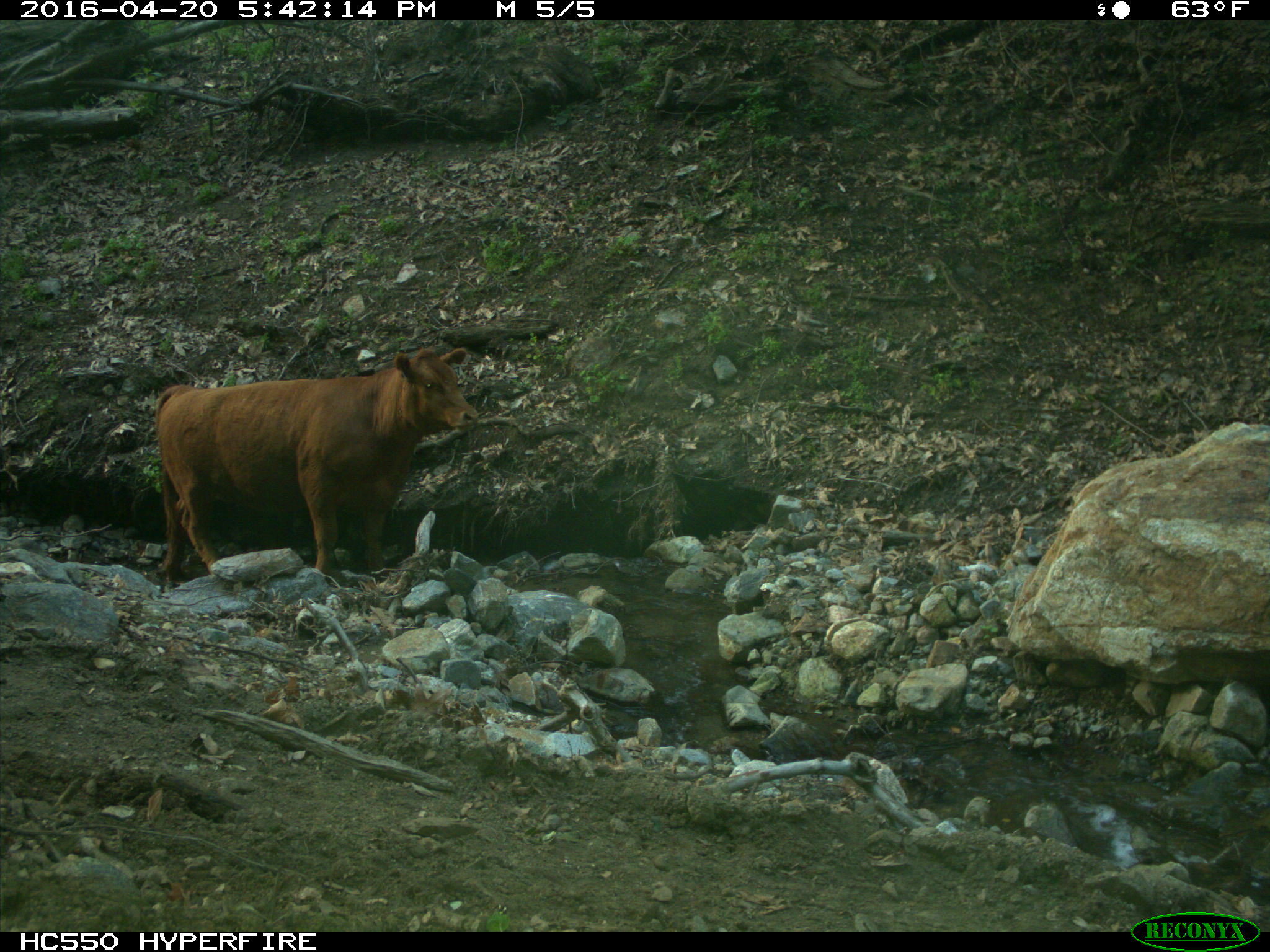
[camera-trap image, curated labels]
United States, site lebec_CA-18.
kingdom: Animalia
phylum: Chordata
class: Mammalia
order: Artiodactyla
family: Bovidae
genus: Bos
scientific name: Bos taurus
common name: domestic cow